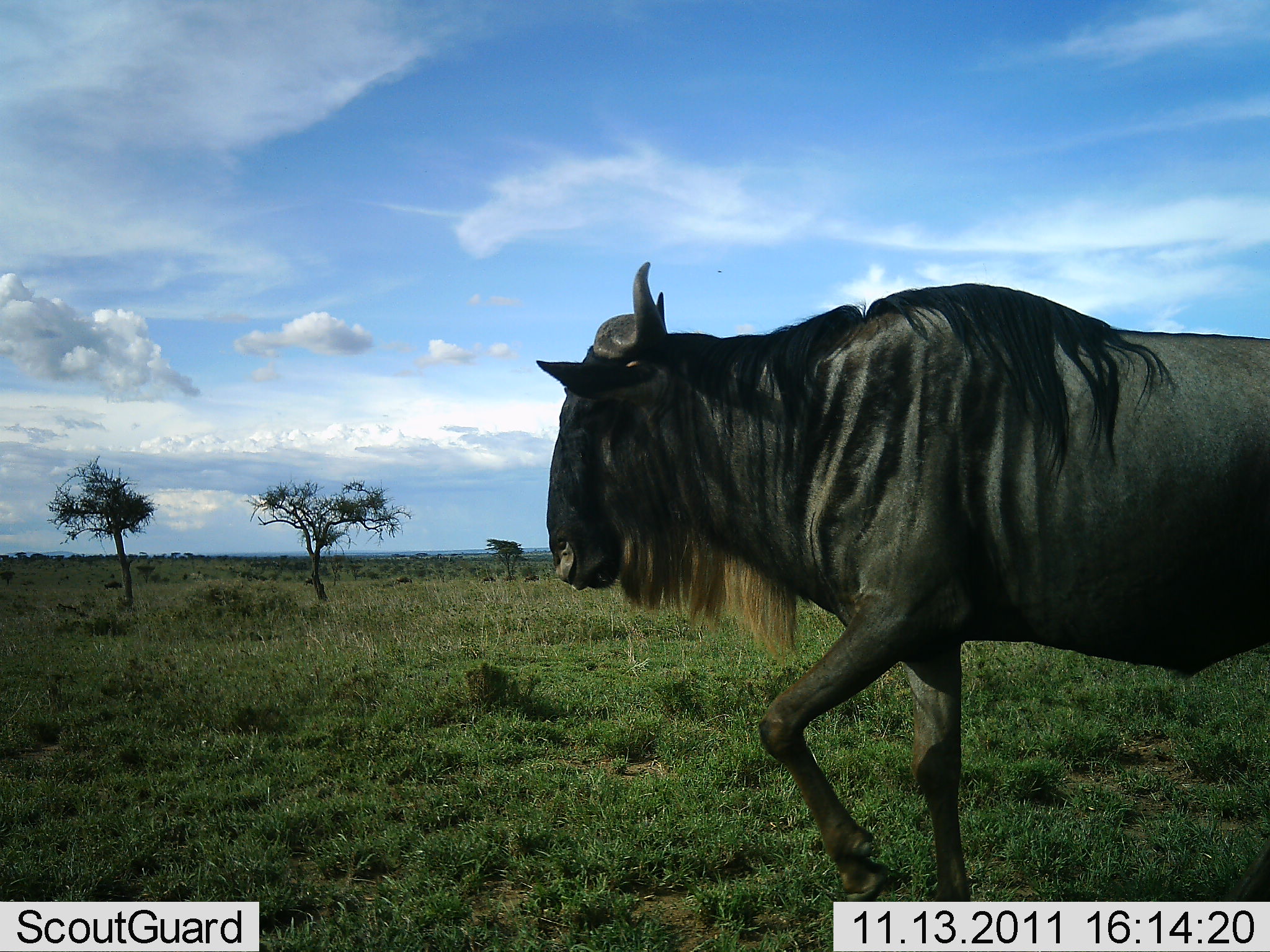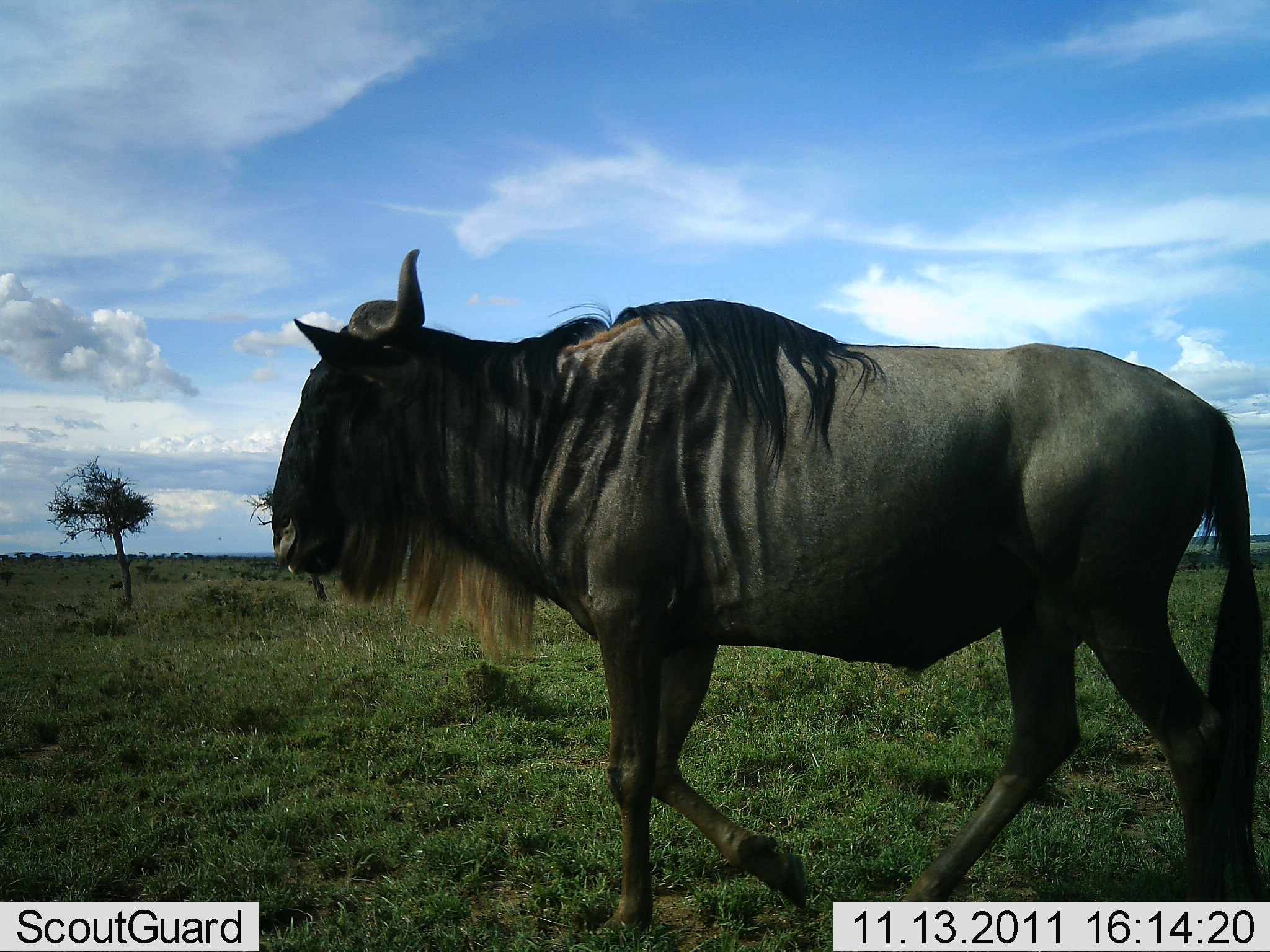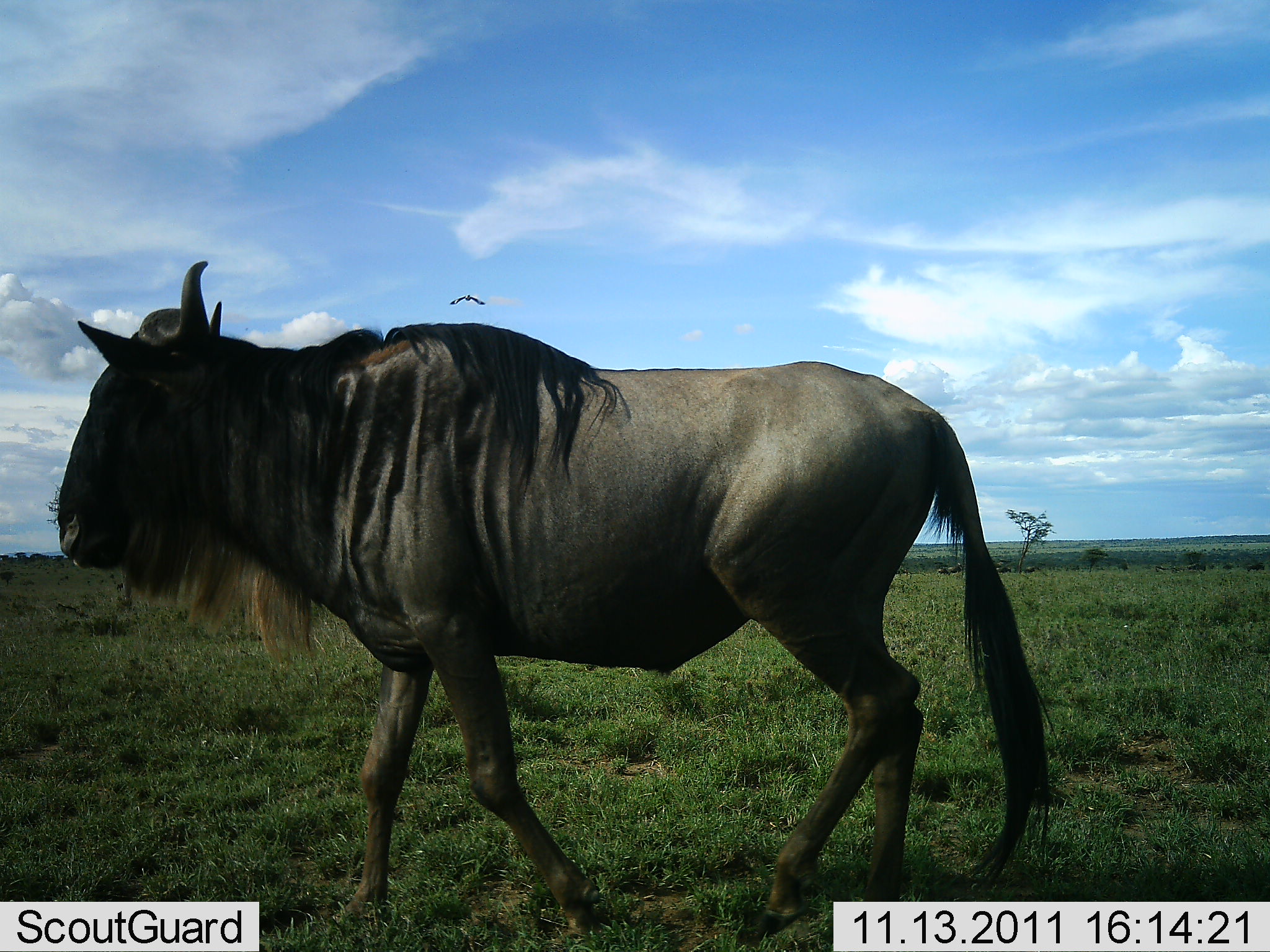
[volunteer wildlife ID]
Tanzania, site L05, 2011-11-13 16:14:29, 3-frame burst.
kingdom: Animalia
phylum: Chordata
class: Mammalia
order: Artiodactyla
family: Bovidae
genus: Connochaetes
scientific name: Connochaetes taurinus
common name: blue wildebeest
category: wildebeest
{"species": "wildebeest (blue wildebeest) (Connochaetes taurinus)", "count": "1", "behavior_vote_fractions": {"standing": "0%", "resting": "0%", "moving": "100%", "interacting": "0%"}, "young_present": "0%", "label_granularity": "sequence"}